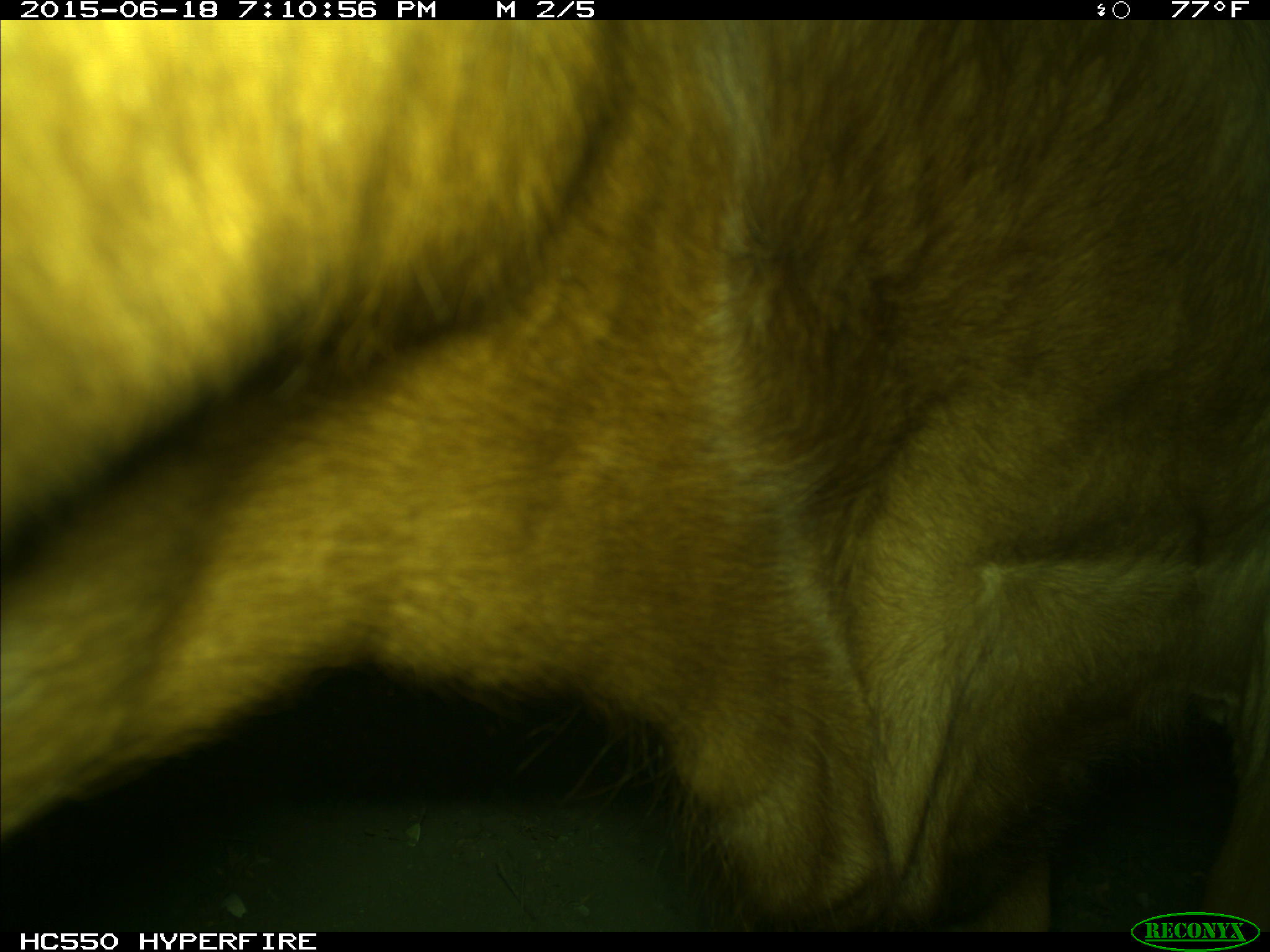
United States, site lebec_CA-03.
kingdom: Animalia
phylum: Chordata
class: Mammalia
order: Artiodactyla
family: Bovidae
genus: Bos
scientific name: Bos taurus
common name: domestic cow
Bos taurus (domestic cow).